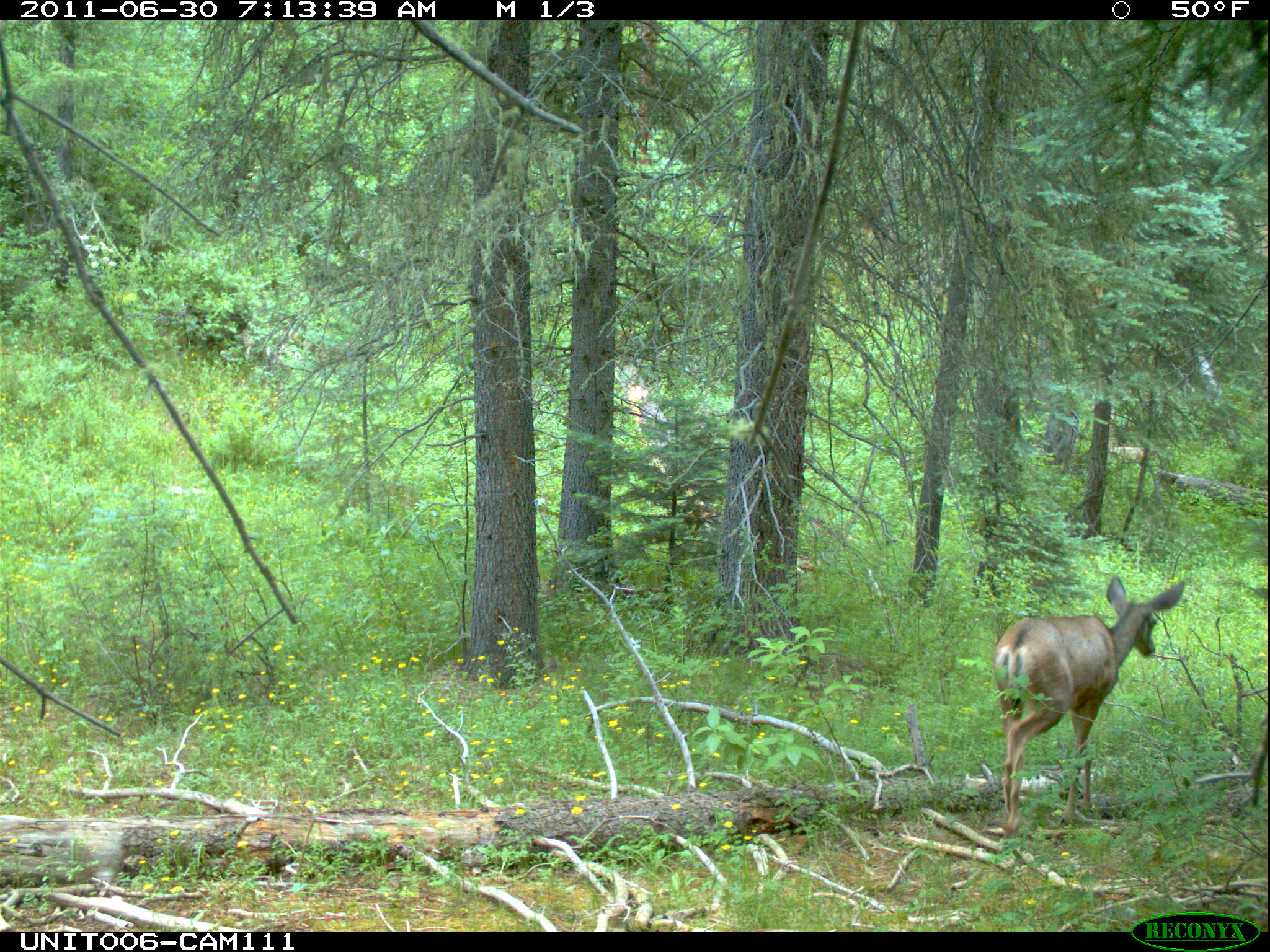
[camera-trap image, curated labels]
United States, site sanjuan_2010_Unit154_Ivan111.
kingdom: Animalia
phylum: Chordata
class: Mammalia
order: Artiodactyla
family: Cervidae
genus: Odocoileus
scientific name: Odocoileus hemionus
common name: mule deer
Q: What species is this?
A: Odocoileus hemionus (mule deer).